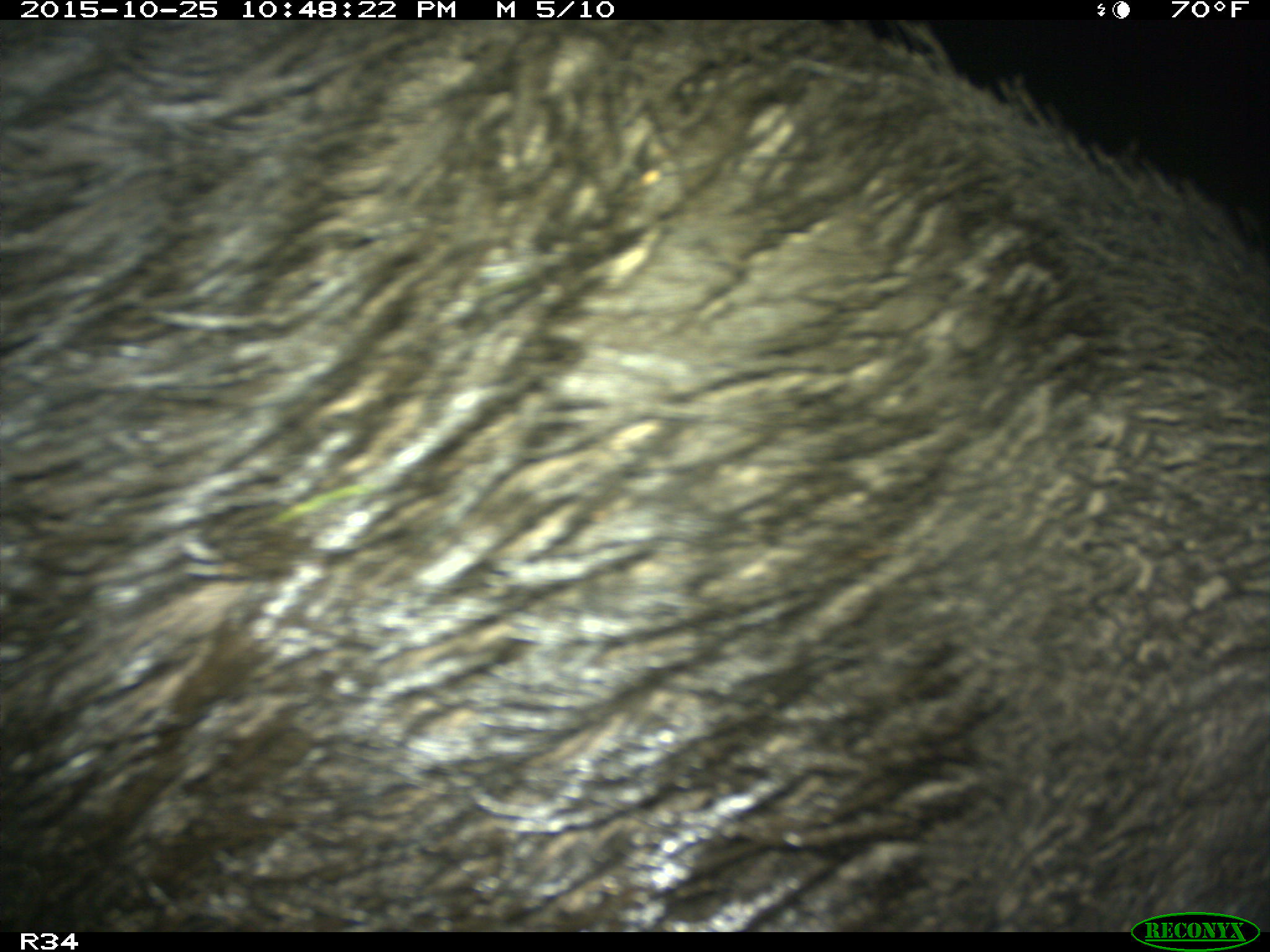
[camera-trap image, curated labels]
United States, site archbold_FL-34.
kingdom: Animalia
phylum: Chordata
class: Mammalia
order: Artiodactyla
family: Suidae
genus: Sus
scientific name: Sus scrofa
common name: wild boar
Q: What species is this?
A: Sus scrofa (wild boar).